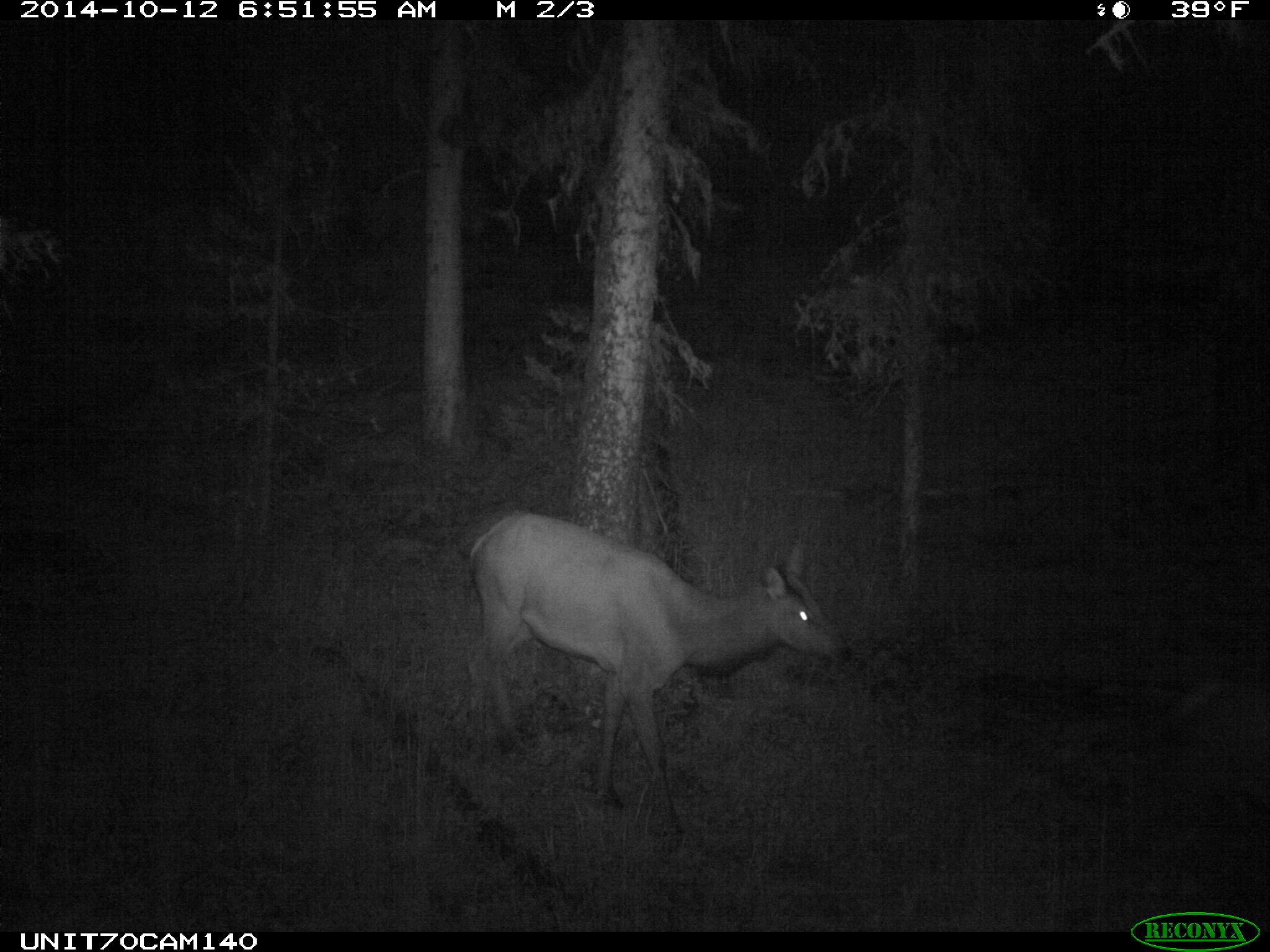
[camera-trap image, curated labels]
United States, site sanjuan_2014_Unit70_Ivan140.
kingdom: Animalia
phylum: Chordata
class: Mammalia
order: Artiodactyla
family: Cervidae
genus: Cervus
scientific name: Cervus elaphus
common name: red deer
Cervus elaphus (red deer).